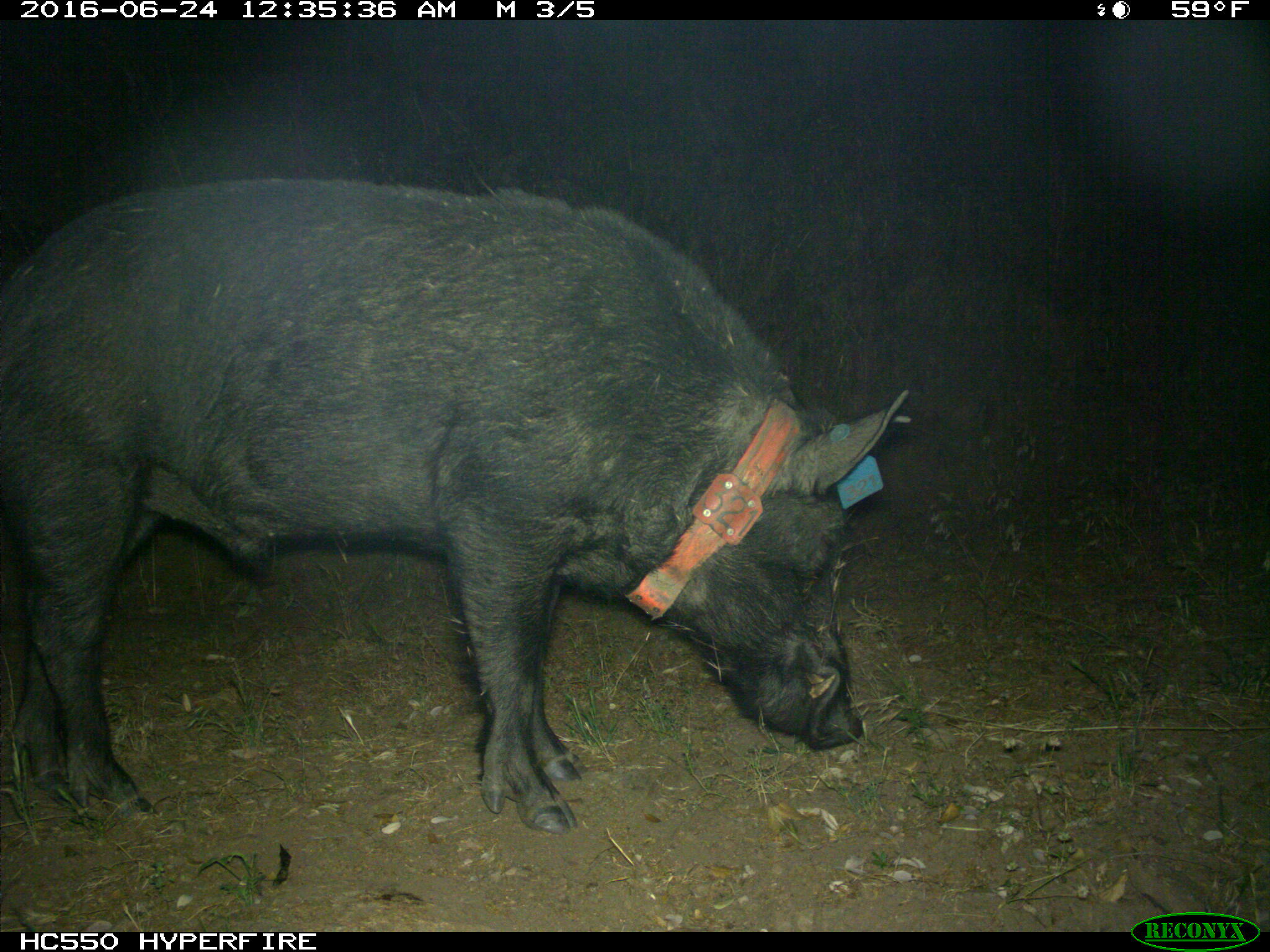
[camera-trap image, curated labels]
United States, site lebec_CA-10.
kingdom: Animalia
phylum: Chordata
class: Mammalia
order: Artiodactyla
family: Suidae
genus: Sus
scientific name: Sus scrofa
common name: wild boar